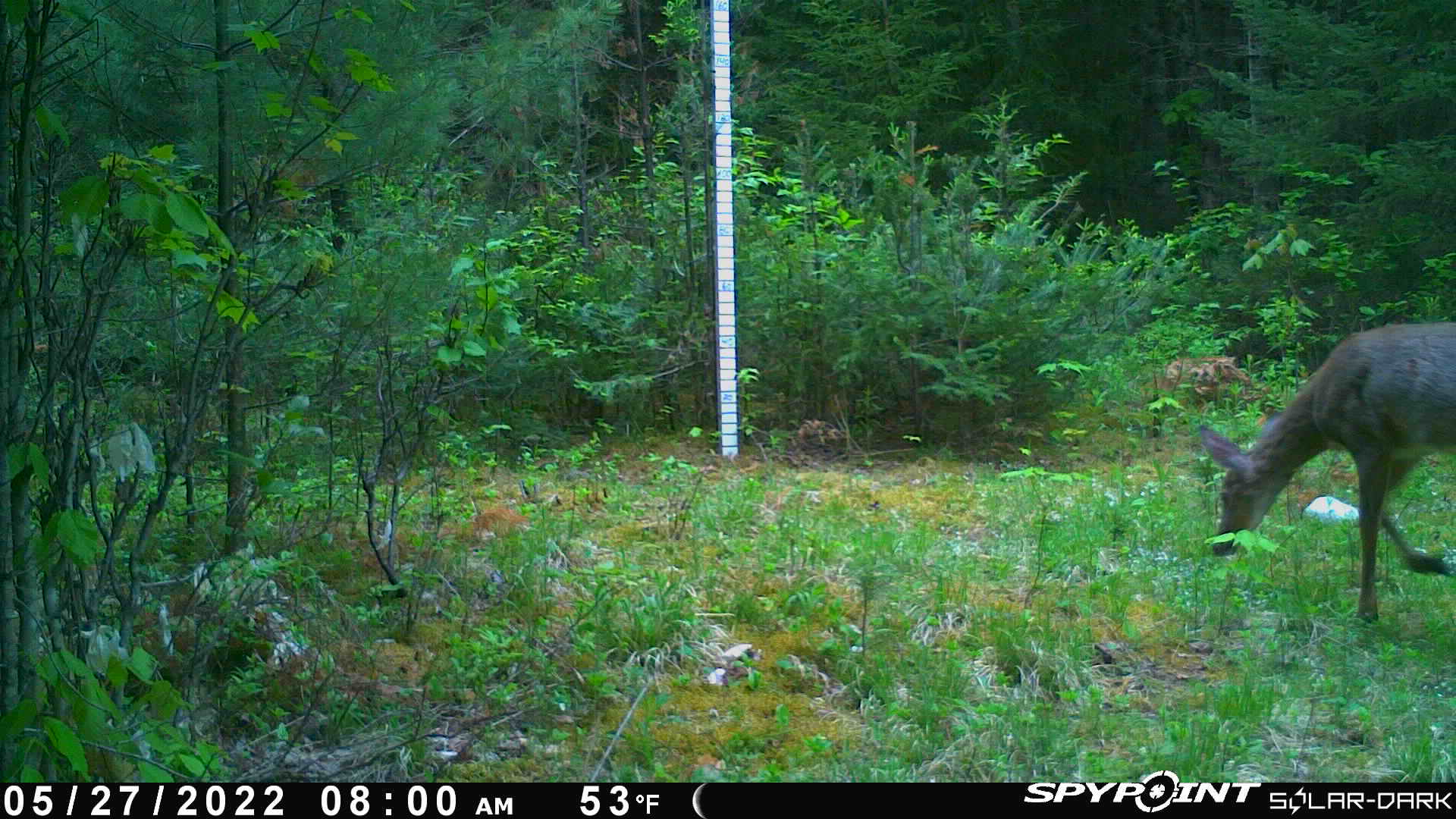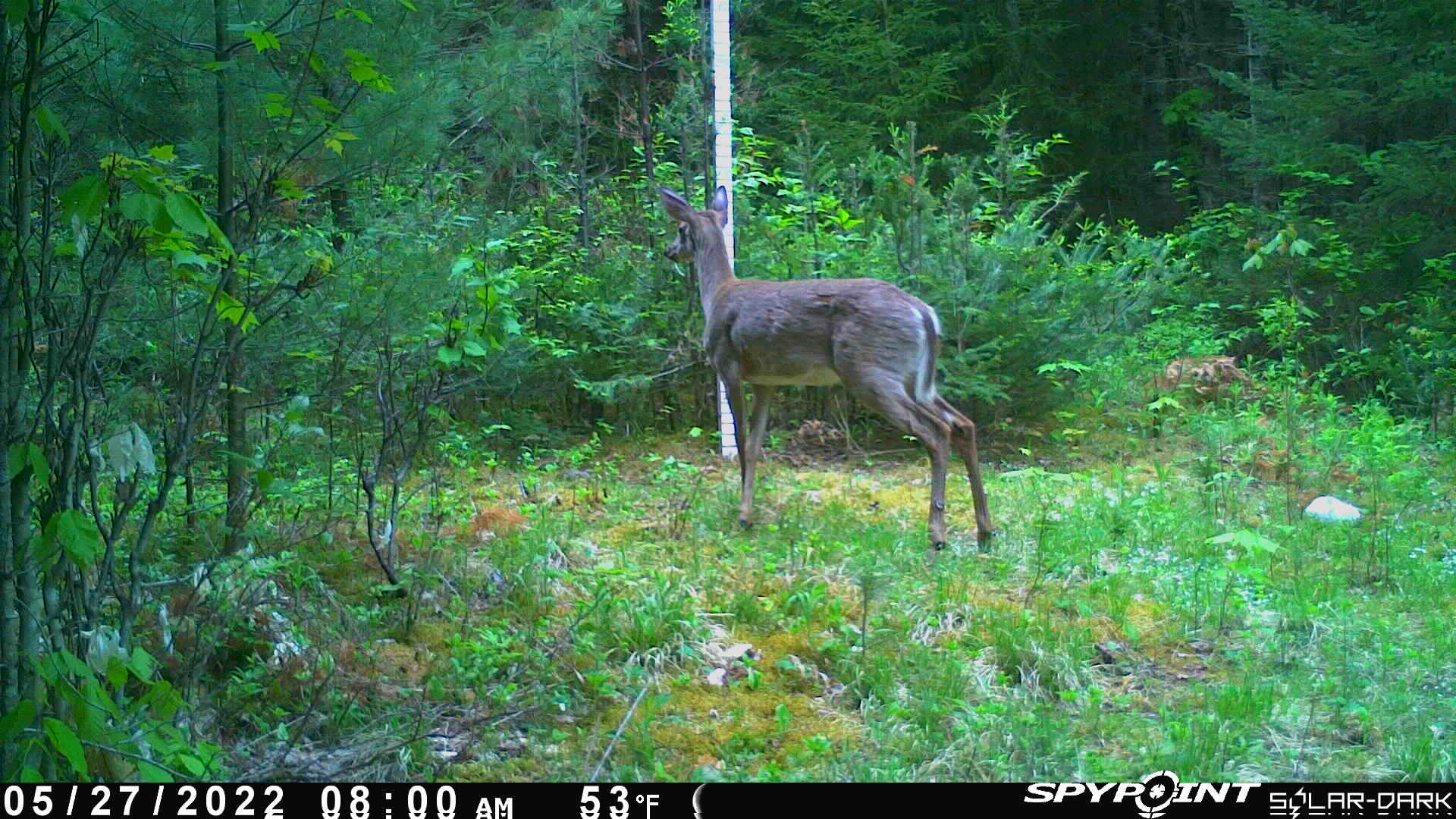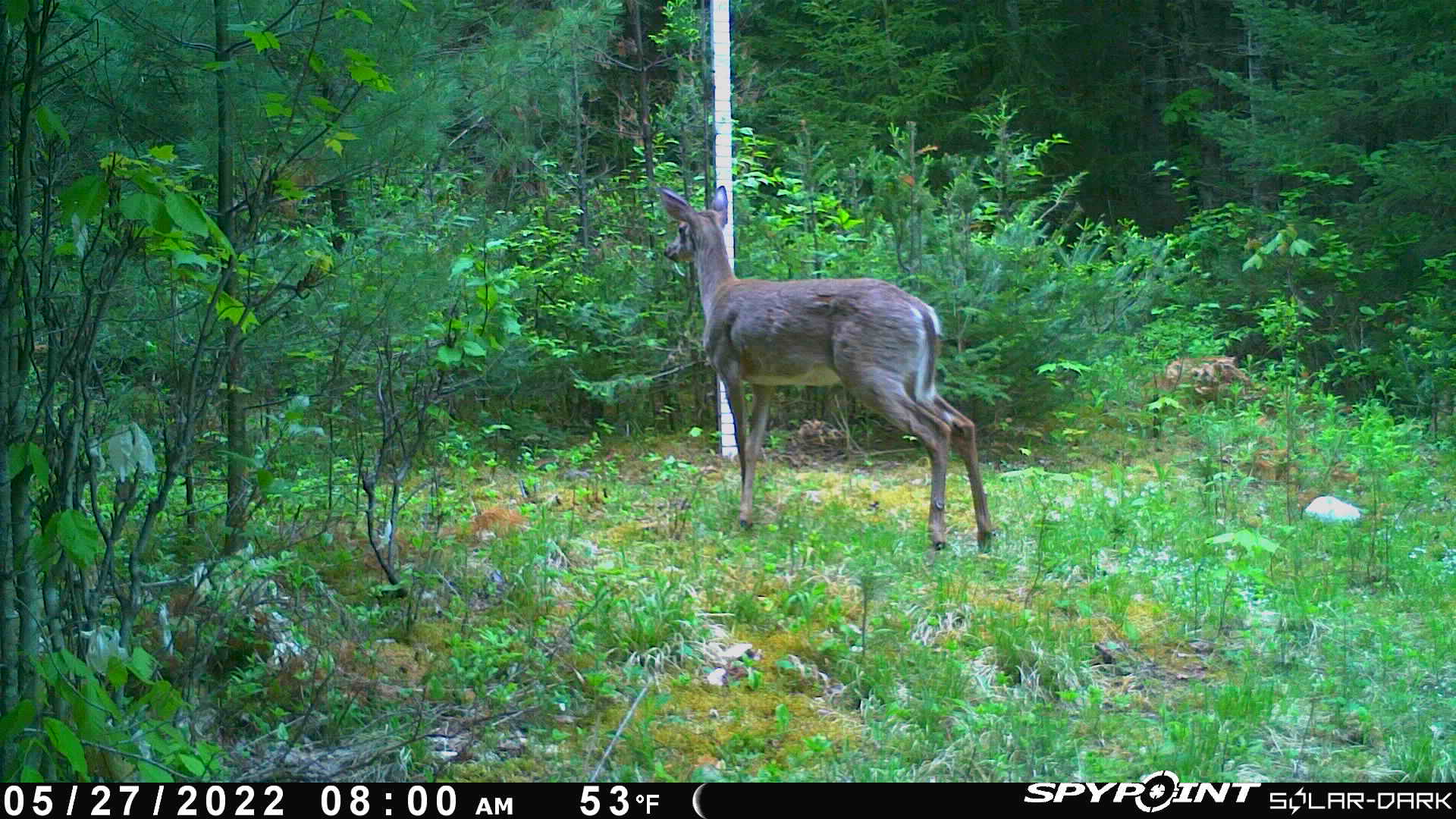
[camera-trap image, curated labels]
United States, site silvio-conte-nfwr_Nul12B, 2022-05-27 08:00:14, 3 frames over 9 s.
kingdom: Animalia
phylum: Chordata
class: Mammalia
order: Artiodactyla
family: Cervidae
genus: Odocoileus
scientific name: Odocoileus virginianus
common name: white-tailed deer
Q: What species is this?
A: White-tailed deer (Odocoileus virginianus).